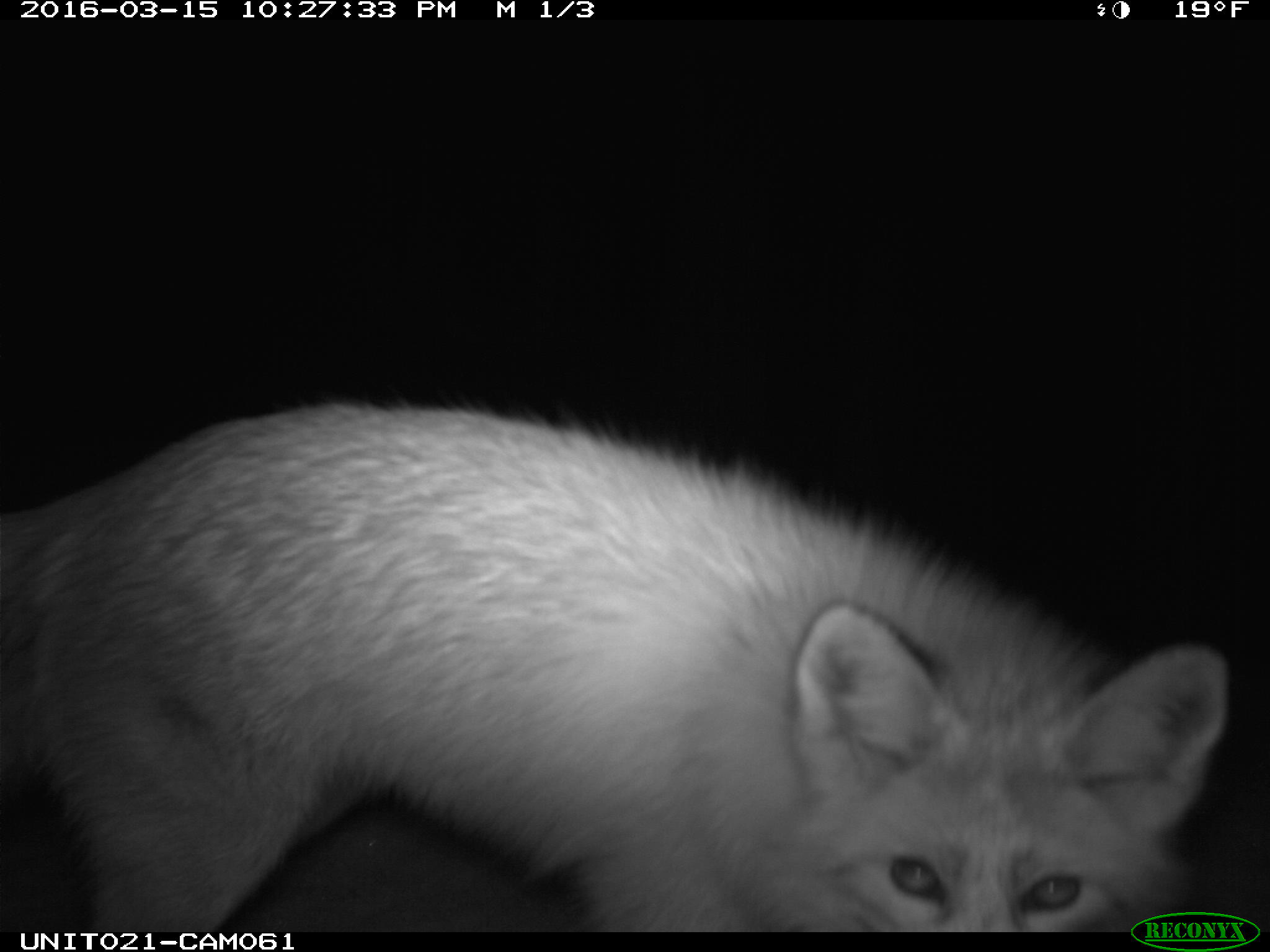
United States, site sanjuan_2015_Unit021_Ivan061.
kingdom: Animalia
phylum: Chordata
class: Mammalia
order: Carnivora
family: Canidae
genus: Vulpes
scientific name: Vulpes vulpes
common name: red fox